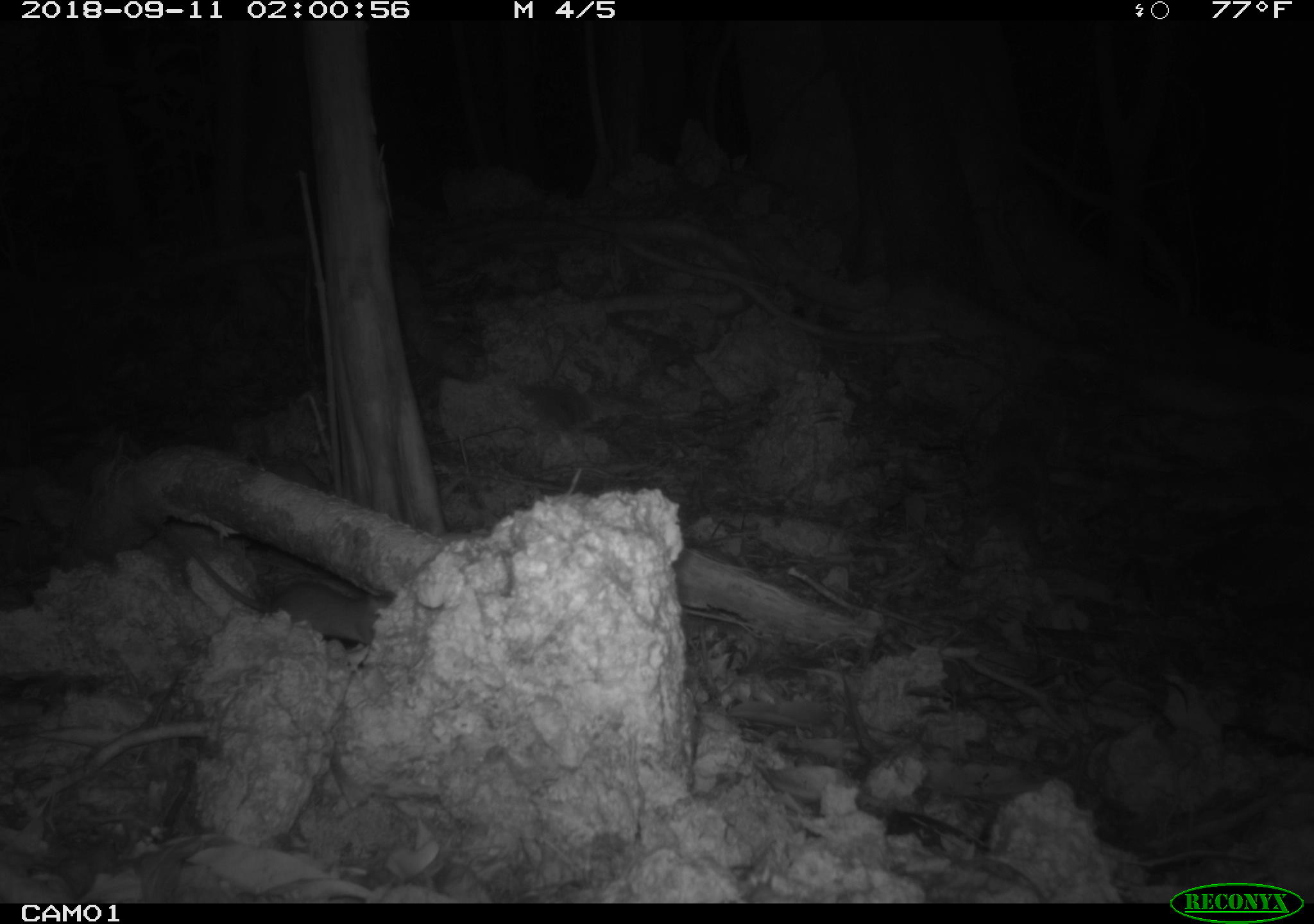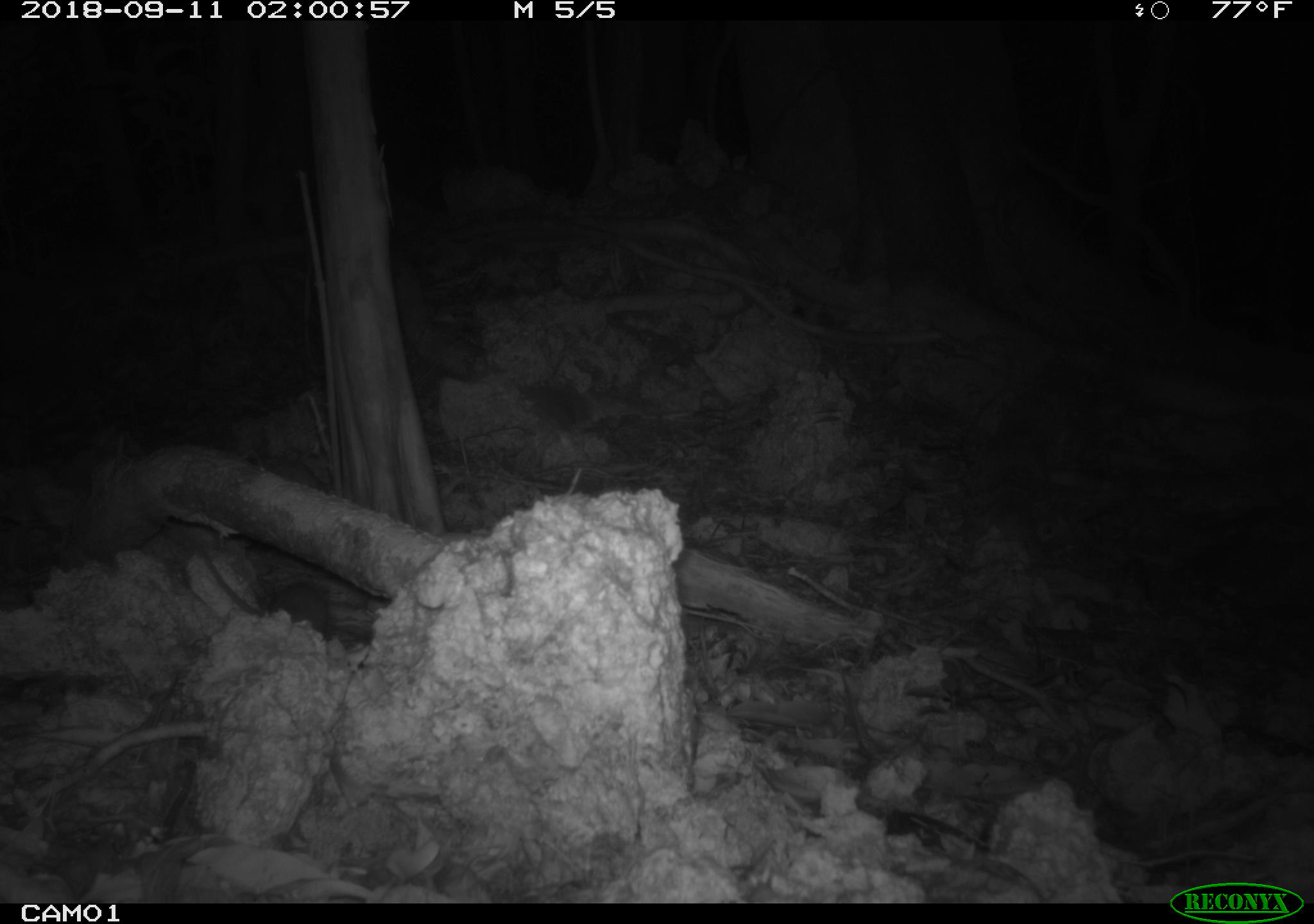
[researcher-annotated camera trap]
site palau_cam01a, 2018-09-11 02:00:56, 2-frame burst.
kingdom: Animalia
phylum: Chordata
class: Mammalia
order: Rodentia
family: Muridae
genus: Rattus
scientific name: Rattus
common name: rat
Rat (Rattus).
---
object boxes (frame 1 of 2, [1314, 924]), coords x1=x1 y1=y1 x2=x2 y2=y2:
rat: x1=176 y1=545 x2=390 y2=662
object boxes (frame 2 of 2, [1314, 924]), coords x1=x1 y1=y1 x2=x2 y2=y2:
rat: x1=187 y1=537 x2=342 y2=635